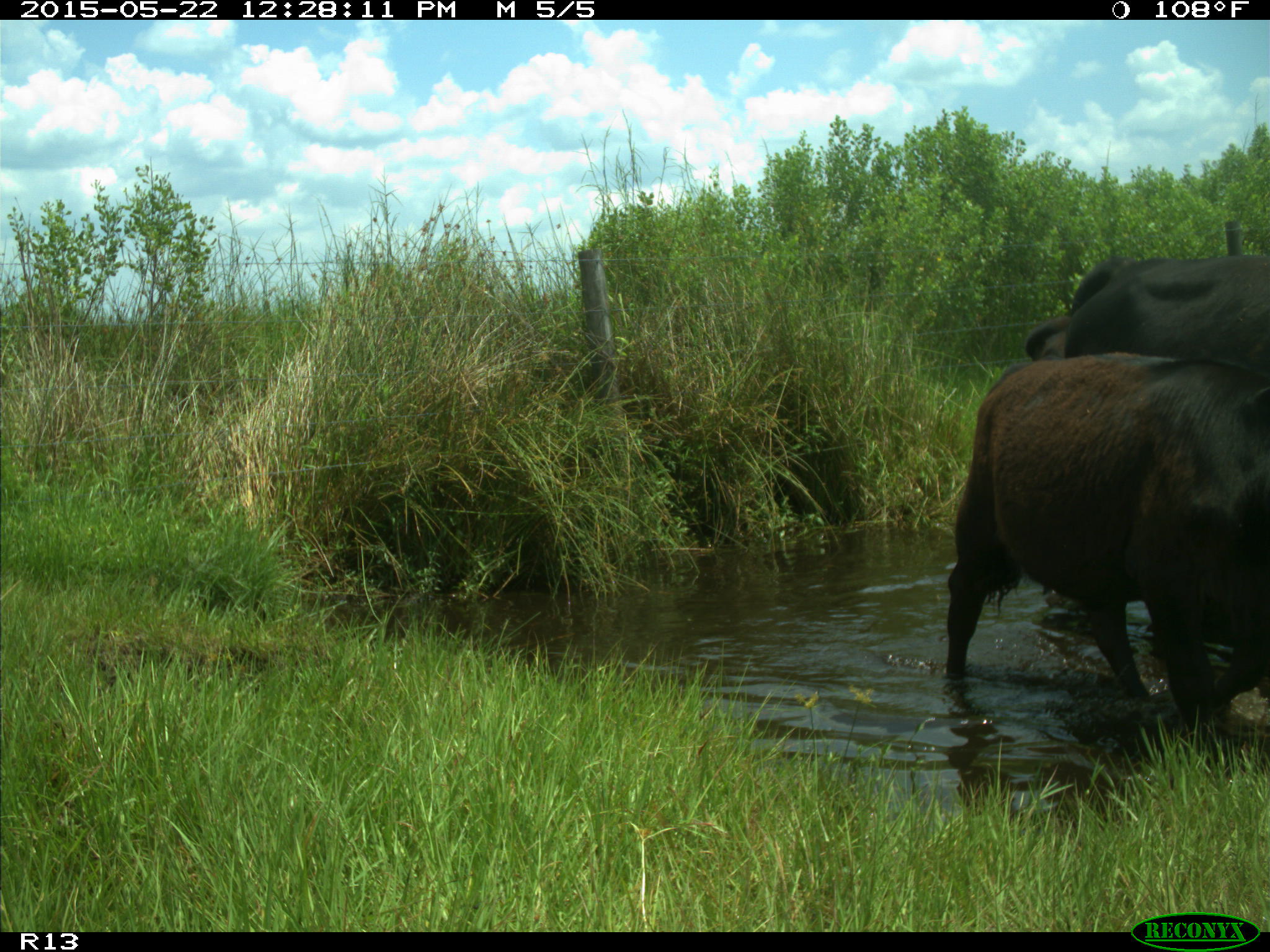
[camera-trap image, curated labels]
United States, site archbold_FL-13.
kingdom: Animalia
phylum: Chordata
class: Mammalia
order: Artiodactyla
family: Bovidae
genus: Bos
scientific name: Bos taurus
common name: domestic cow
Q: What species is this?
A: Bos taurus (domestic cow).